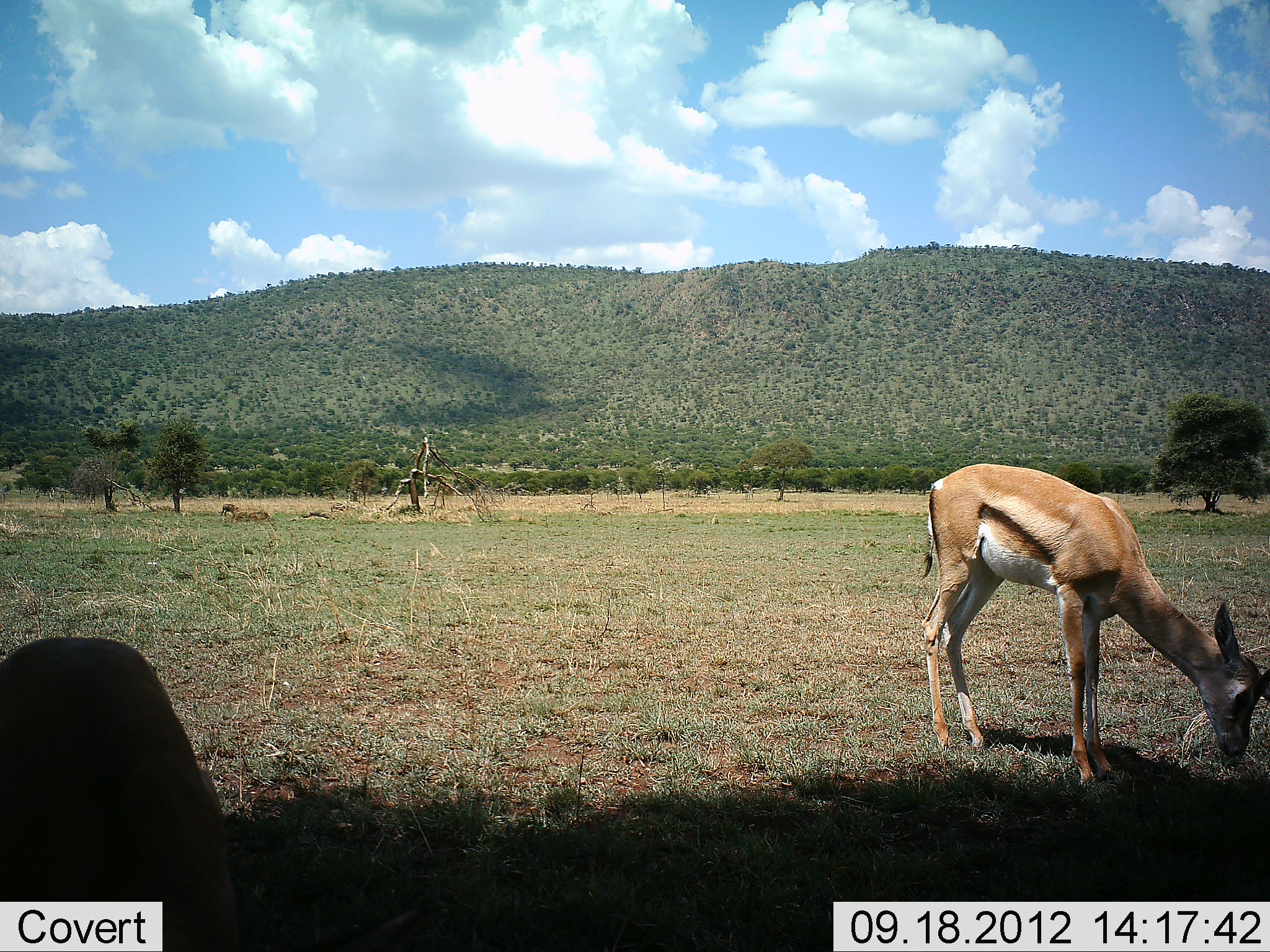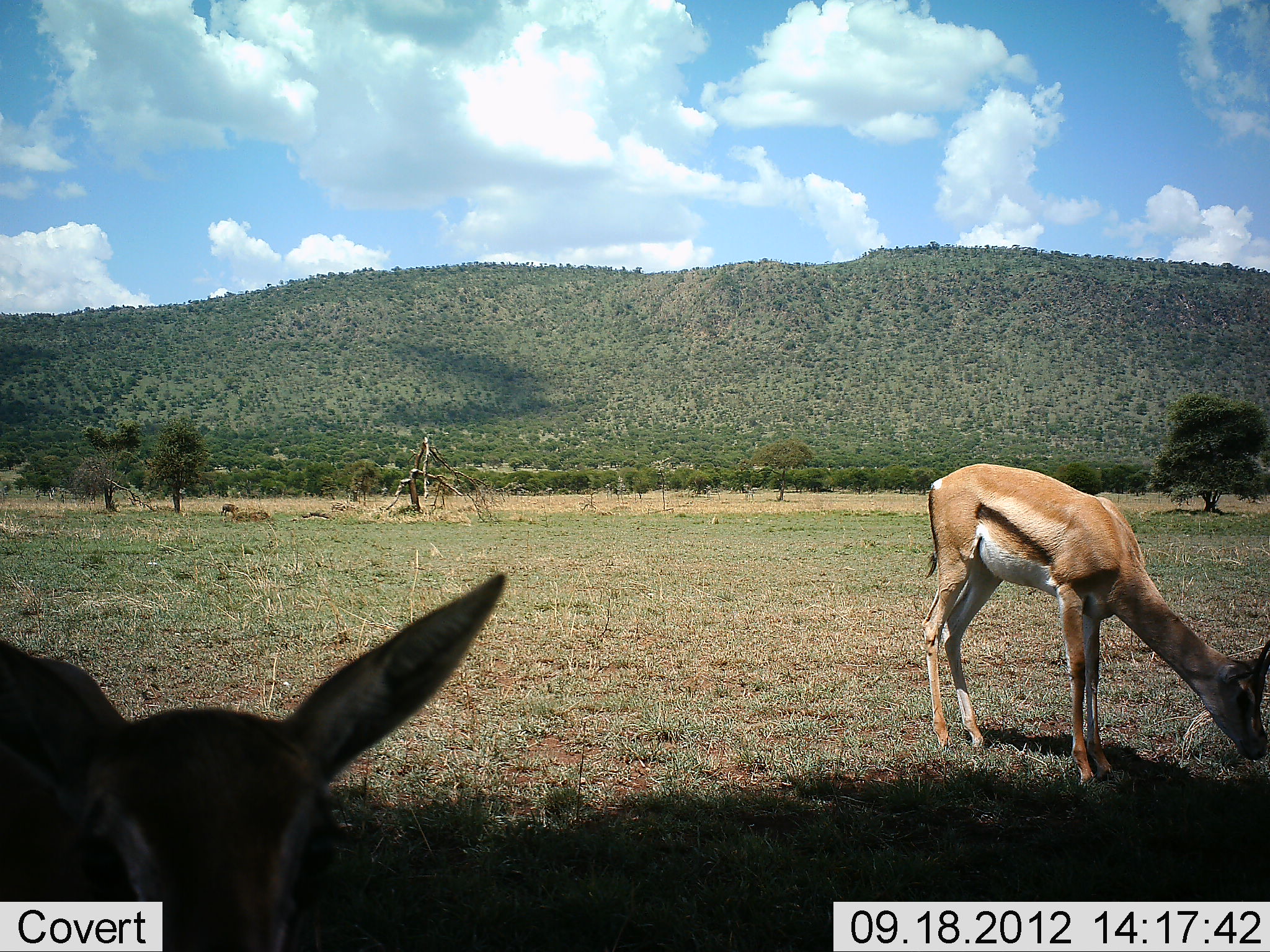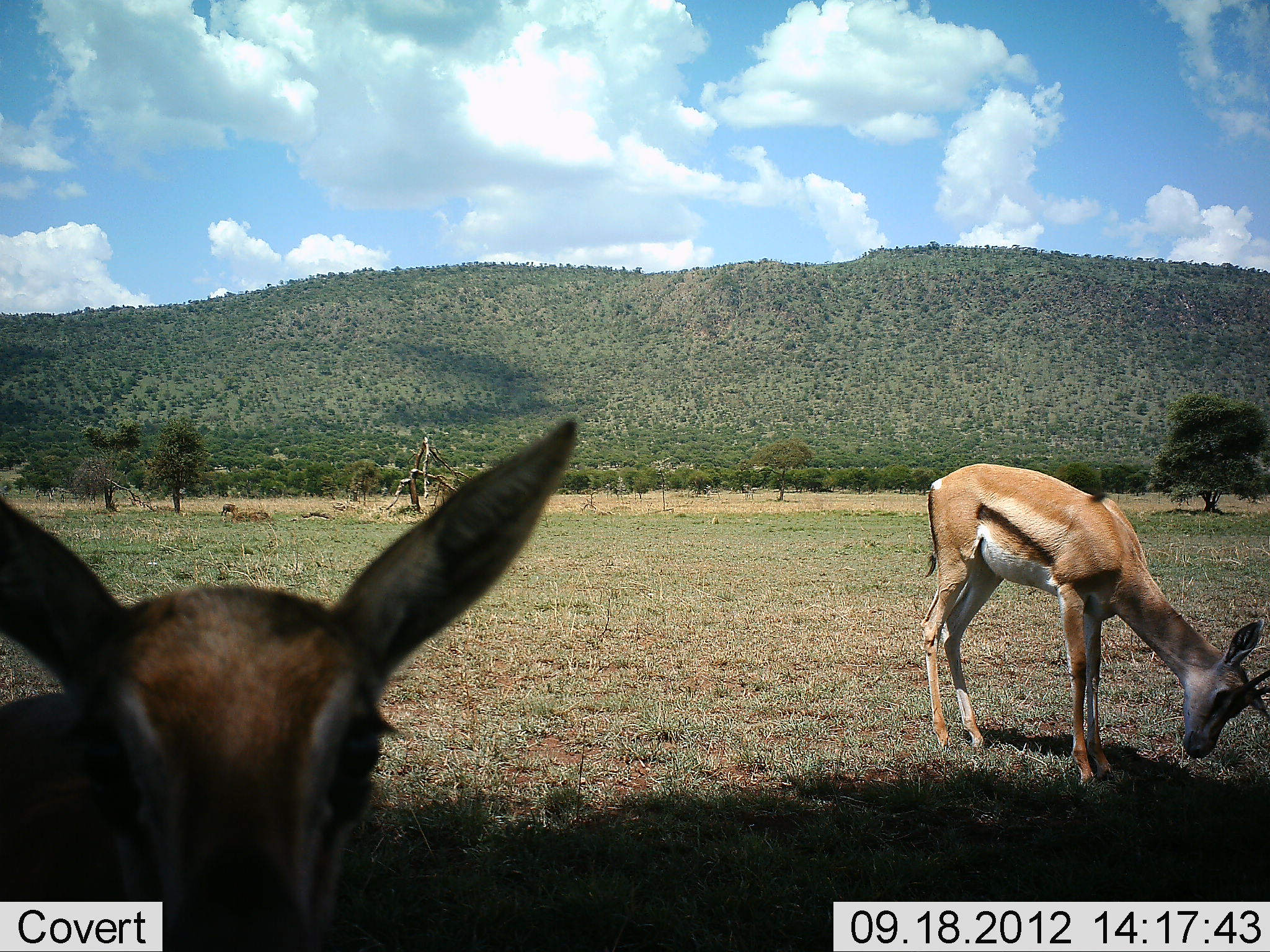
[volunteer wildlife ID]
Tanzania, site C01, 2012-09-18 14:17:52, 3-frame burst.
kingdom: Animalia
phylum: Chordata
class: Mammalia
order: Artiodactyla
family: Bovidae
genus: Eudorcas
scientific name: Eudorcas thomsonii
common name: thomson's gazelle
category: gazellethomsons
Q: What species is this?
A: Gazellethomsons (thomson's gazelle) (Eudorcas thomsonii).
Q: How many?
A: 2.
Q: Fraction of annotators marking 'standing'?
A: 50%.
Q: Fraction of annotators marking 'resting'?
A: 0%.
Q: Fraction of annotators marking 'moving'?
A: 10%.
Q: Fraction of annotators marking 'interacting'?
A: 0%.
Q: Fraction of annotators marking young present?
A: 0%.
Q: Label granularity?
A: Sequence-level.